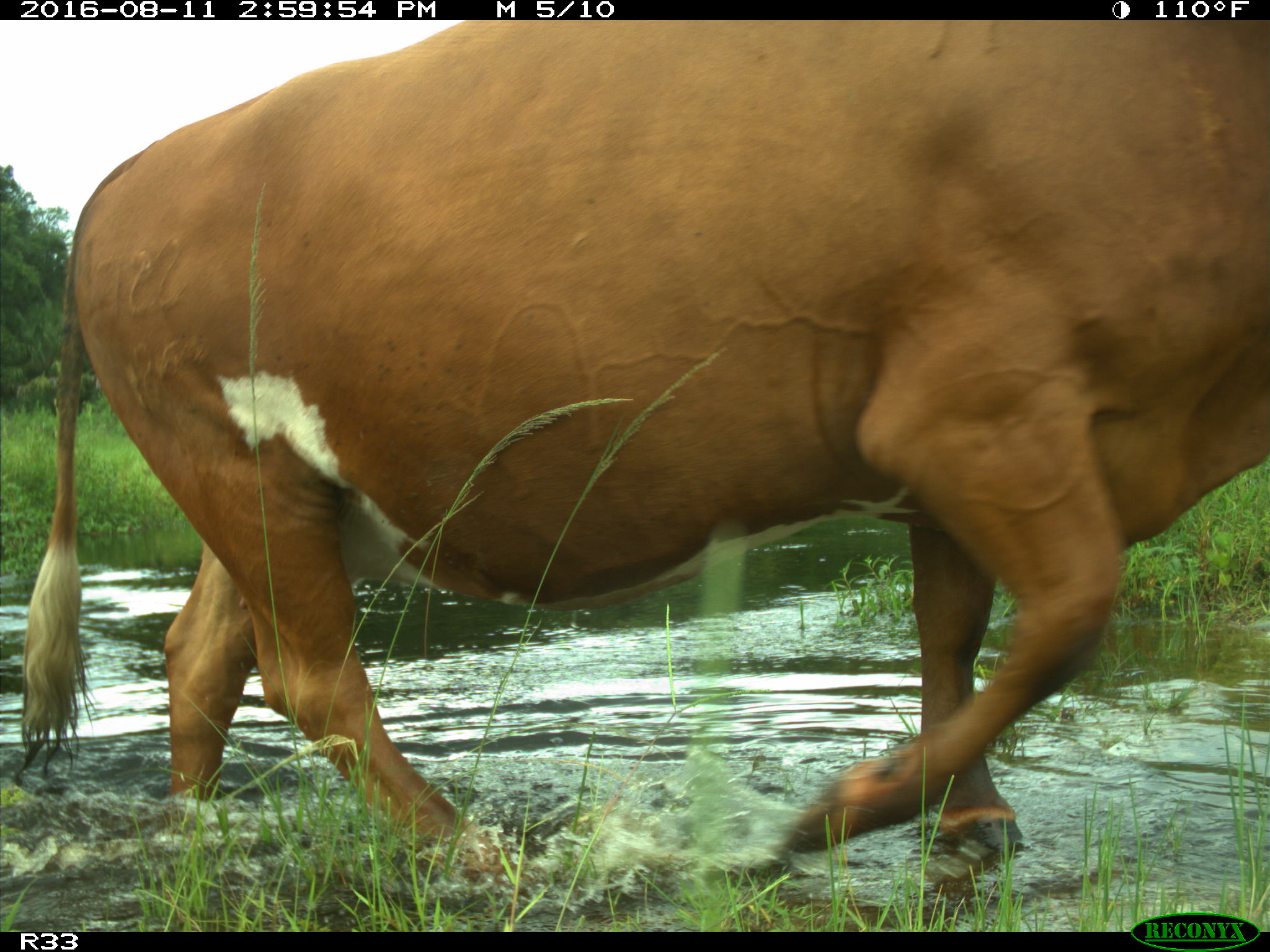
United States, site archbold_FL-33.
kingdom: Animalia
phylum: Chordata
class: Mammalia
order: Artiodactyla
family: Bovidae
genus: Bos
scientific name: Bos taurus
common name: domestic cow